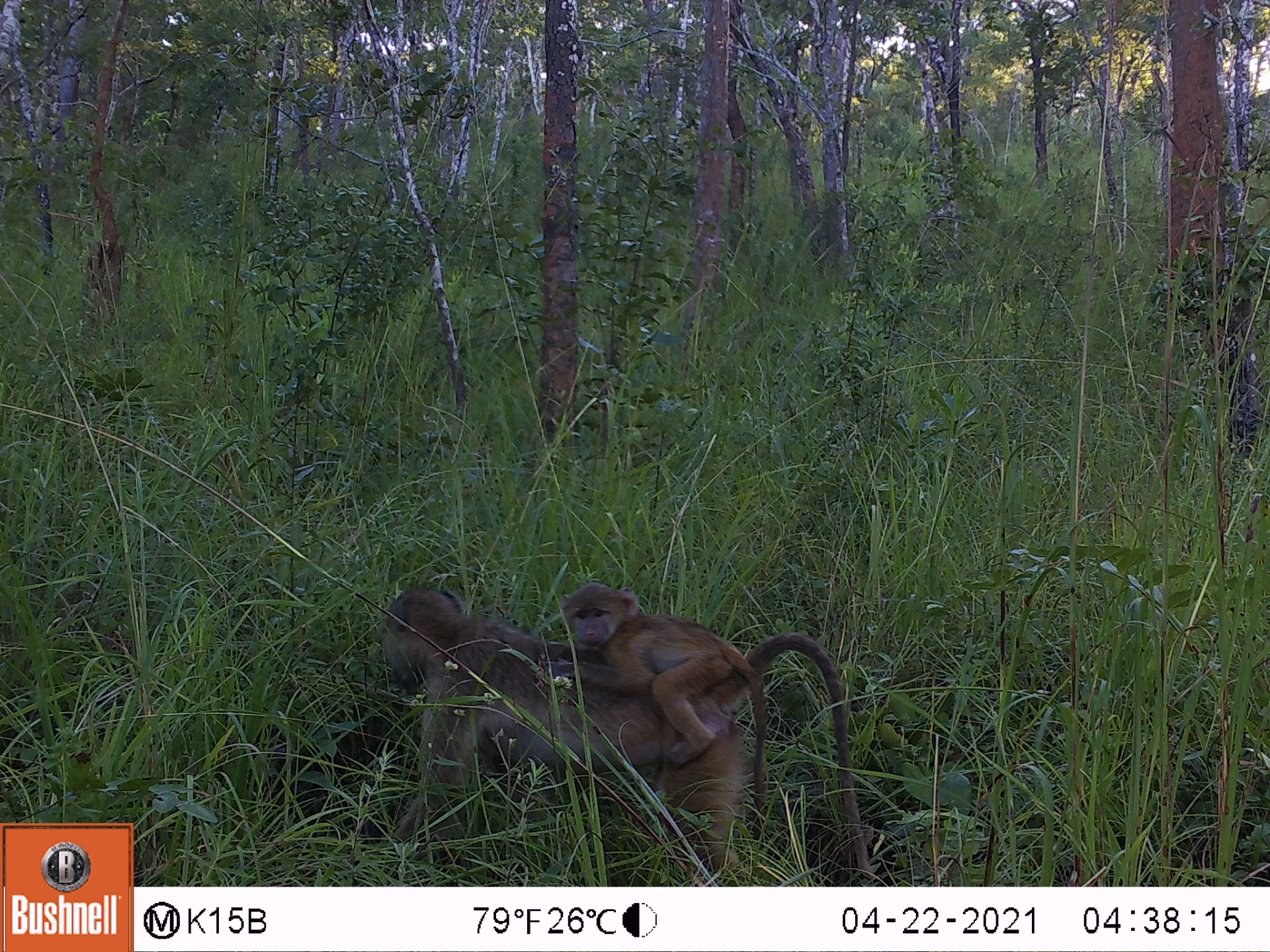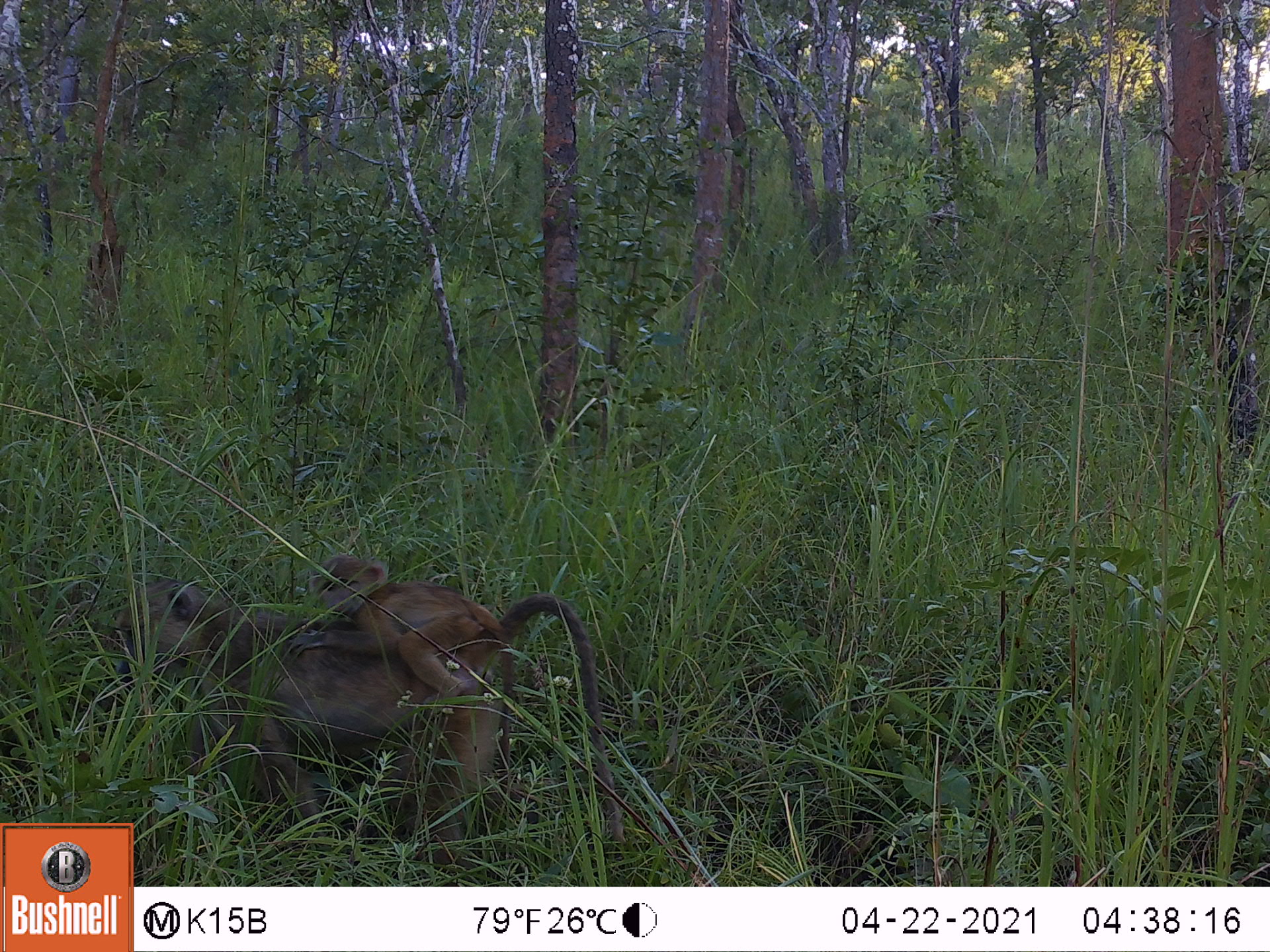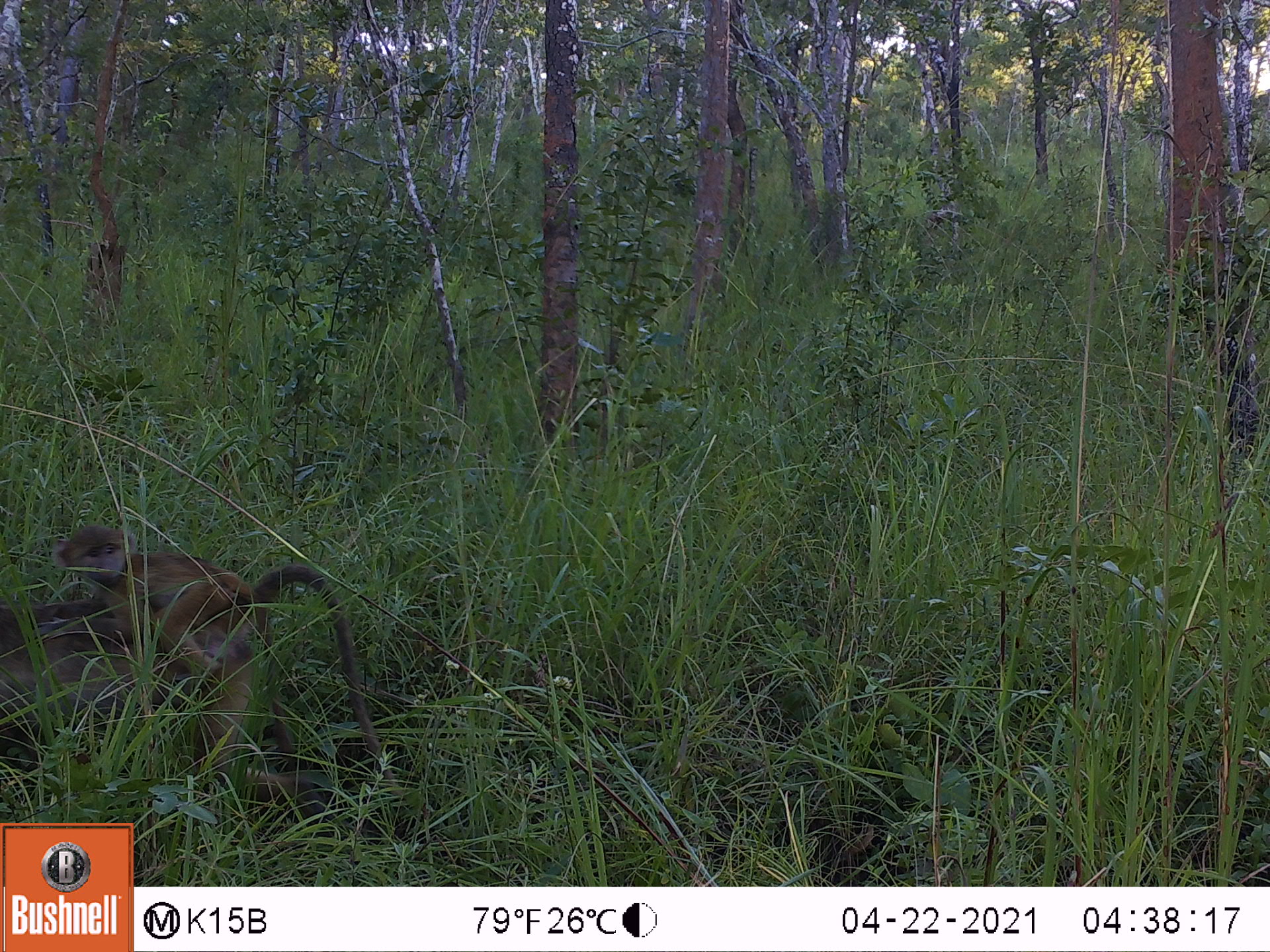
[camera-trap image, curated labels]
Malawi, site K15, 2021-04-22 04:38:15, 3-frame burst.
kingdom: Animalia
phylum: Chordata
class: Mammalia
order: Primates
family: Cercopithecidae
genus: Papio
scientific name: Papio cynocephalus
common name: yellow baboon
Yellow baboon (Papio cynocephalus), count 2.